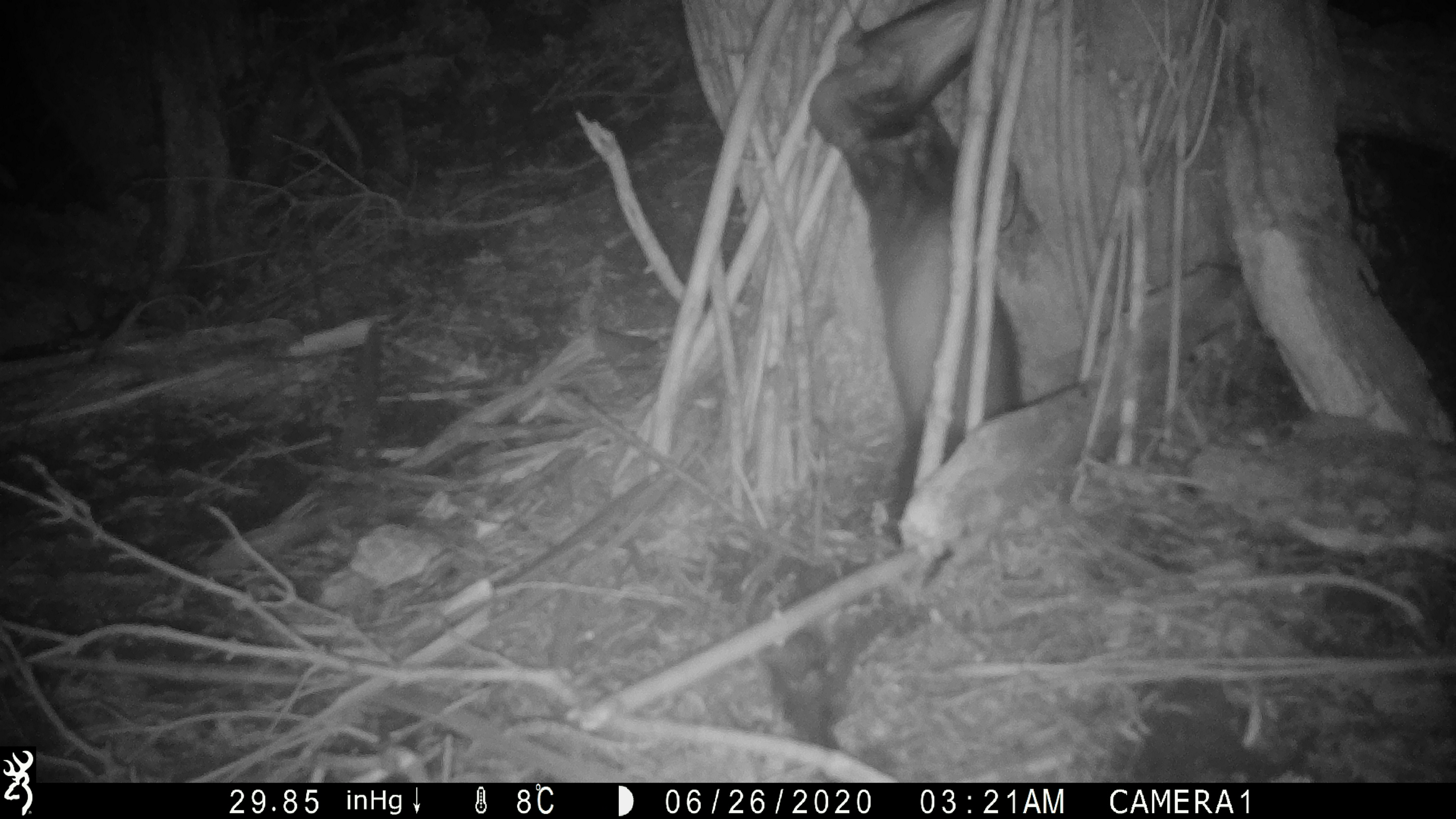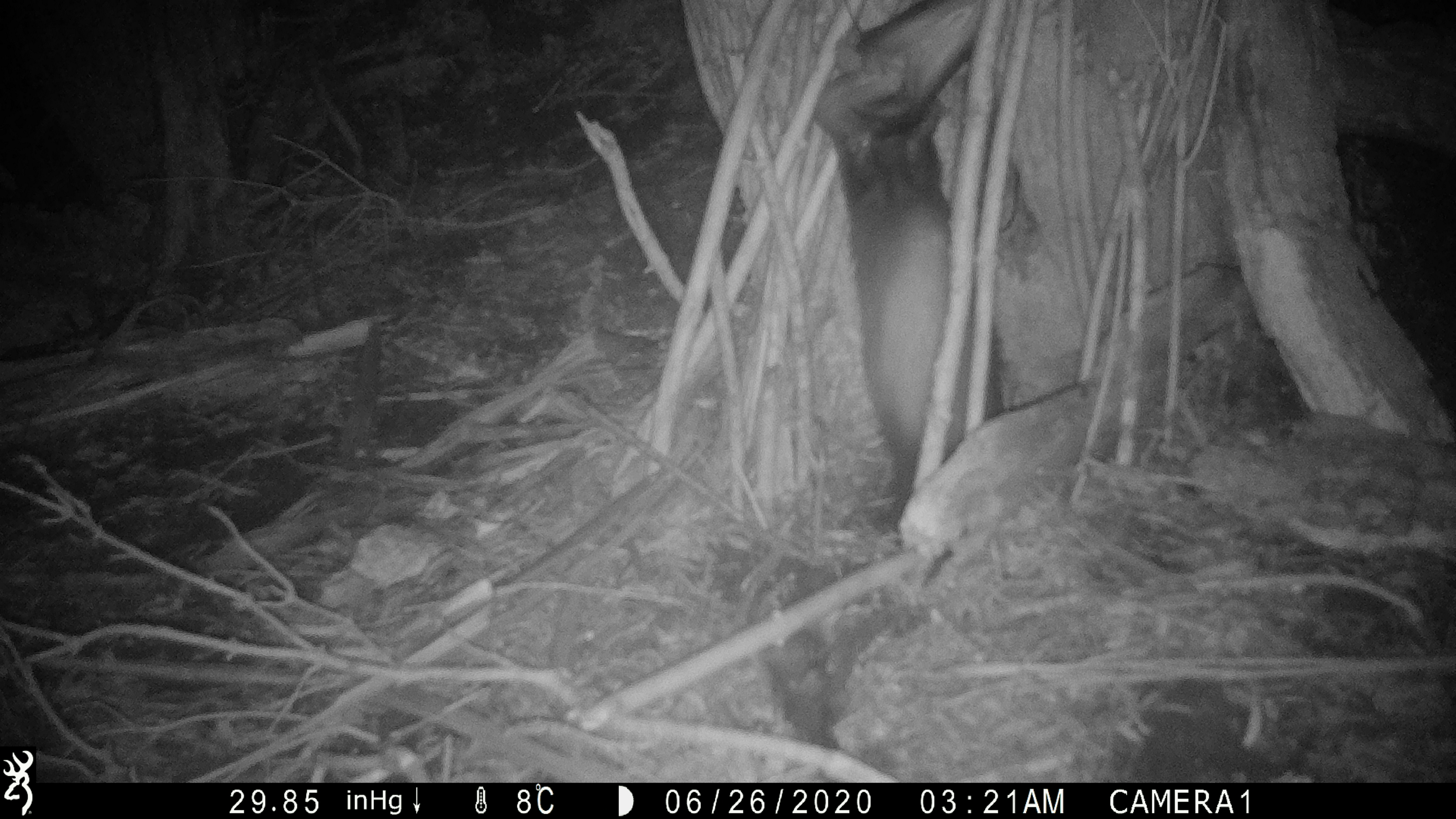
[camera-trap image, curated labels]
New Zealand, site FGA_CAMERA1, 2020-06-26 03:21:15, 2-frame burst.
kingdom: Animalia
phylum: Chordata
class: Mammalia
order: Carnivora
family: Mustelidae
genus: Mustela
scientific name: Mustela furo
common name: ferret